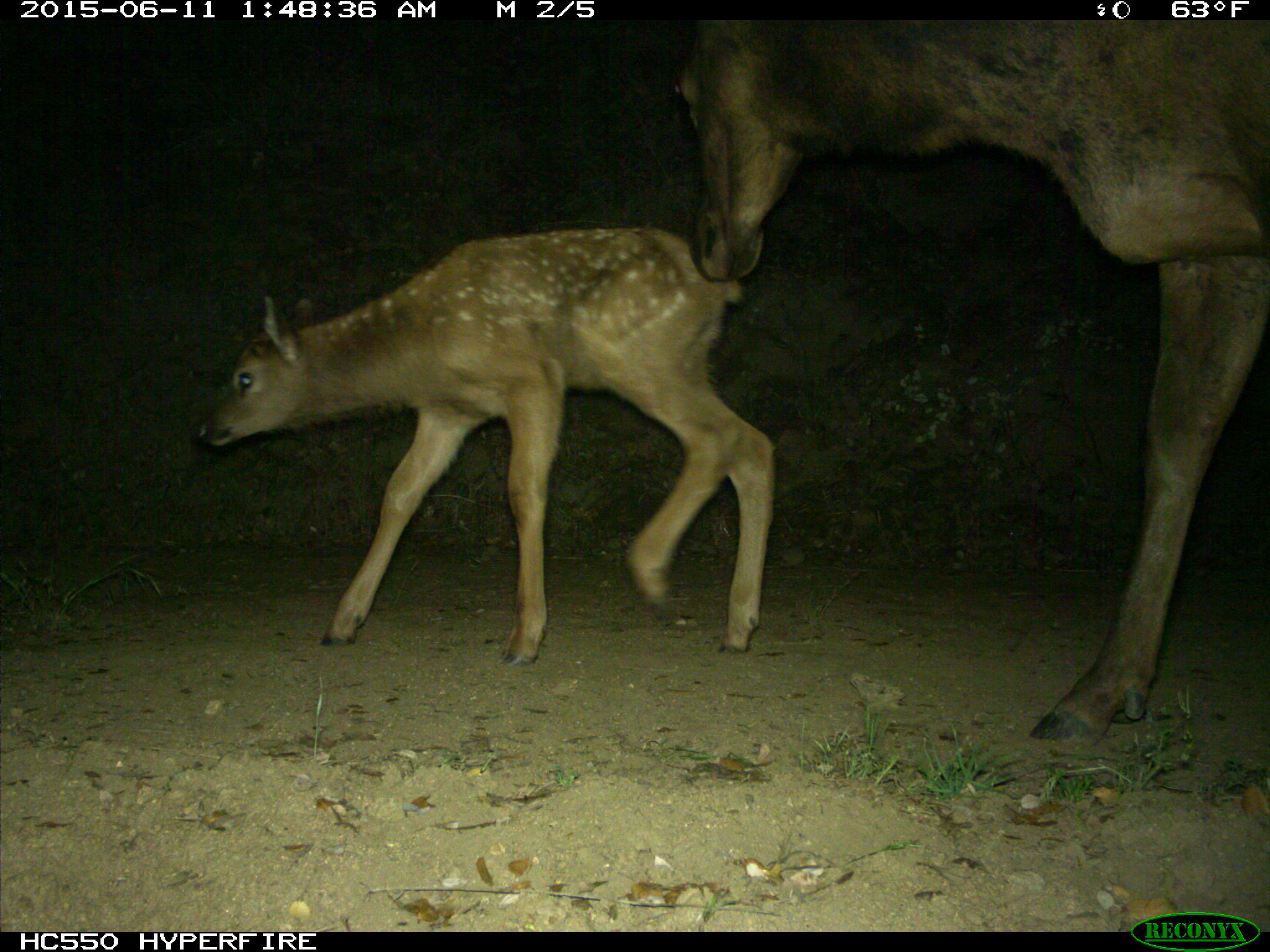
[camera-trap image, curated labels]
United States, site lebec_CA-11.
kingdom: Animalia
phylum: Chordata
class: Mammalia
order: Artiodactyla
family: Cervidae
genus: Cervus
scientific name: Cervus canadensis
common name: elk